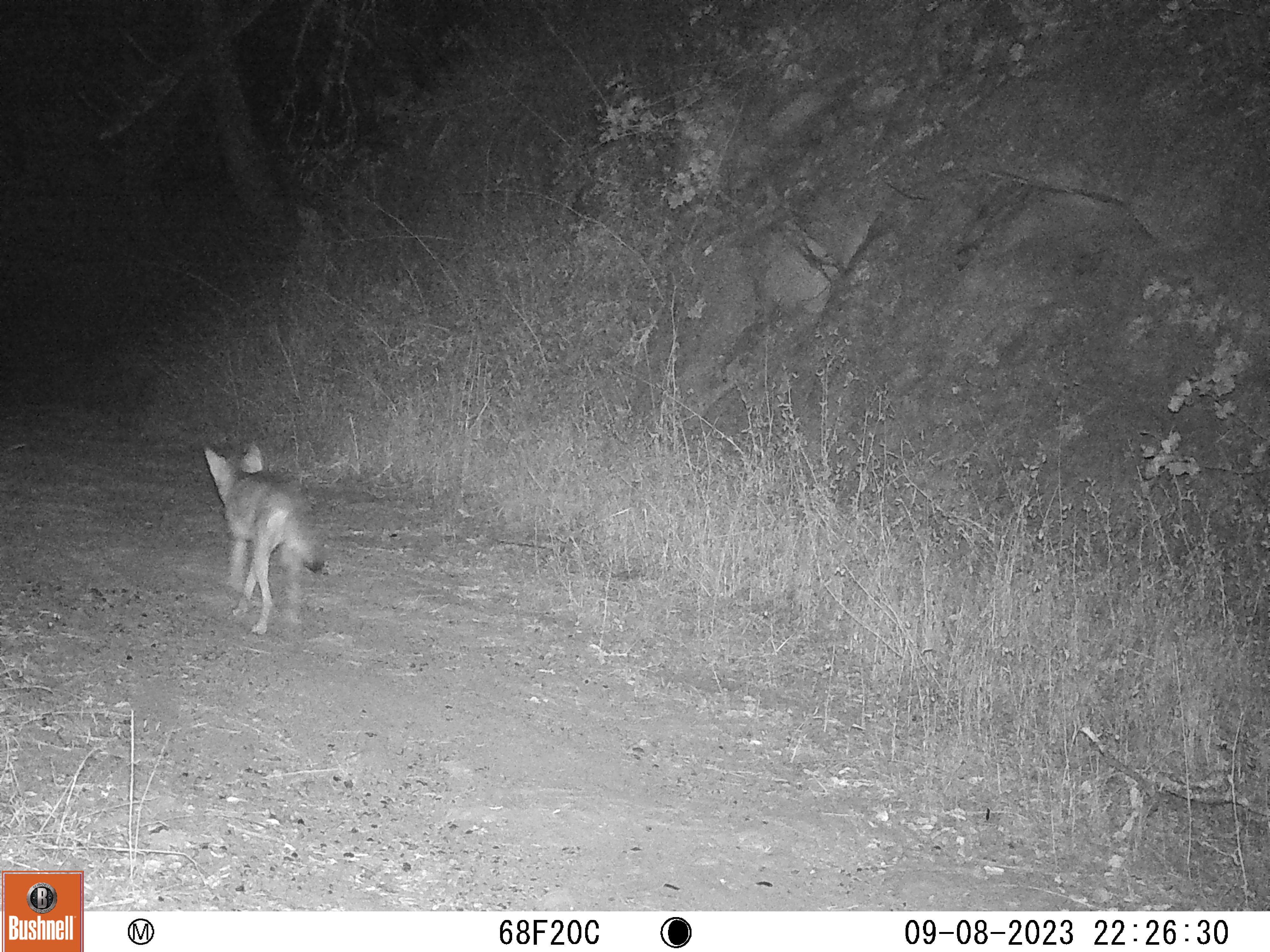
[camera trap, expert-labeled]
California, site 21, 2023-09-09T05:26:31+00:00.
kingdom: Animalia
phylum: Chordata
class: Mammalia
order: Carnivora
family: Canidae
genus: Canis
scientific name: Canis latrans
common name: coyote